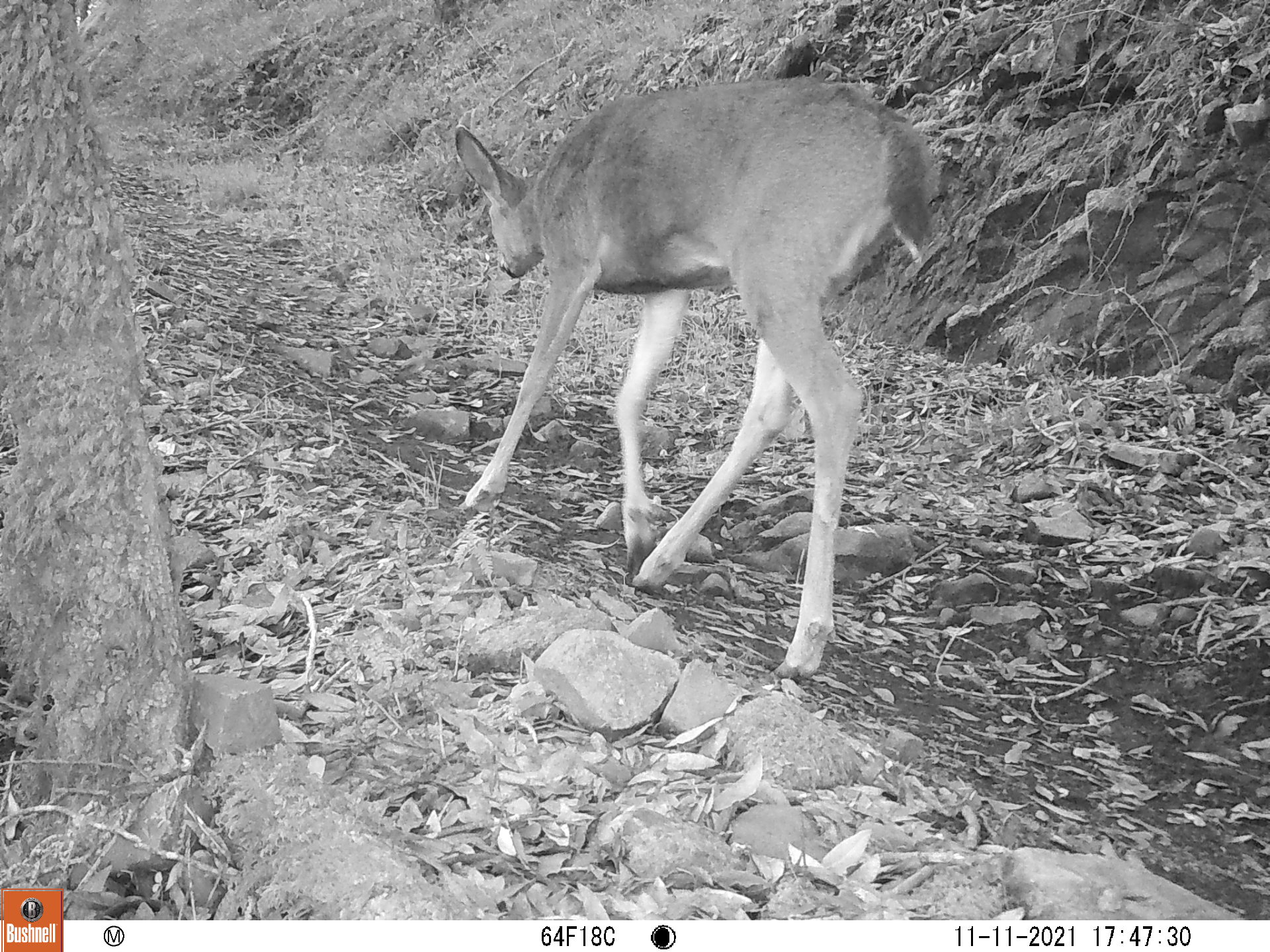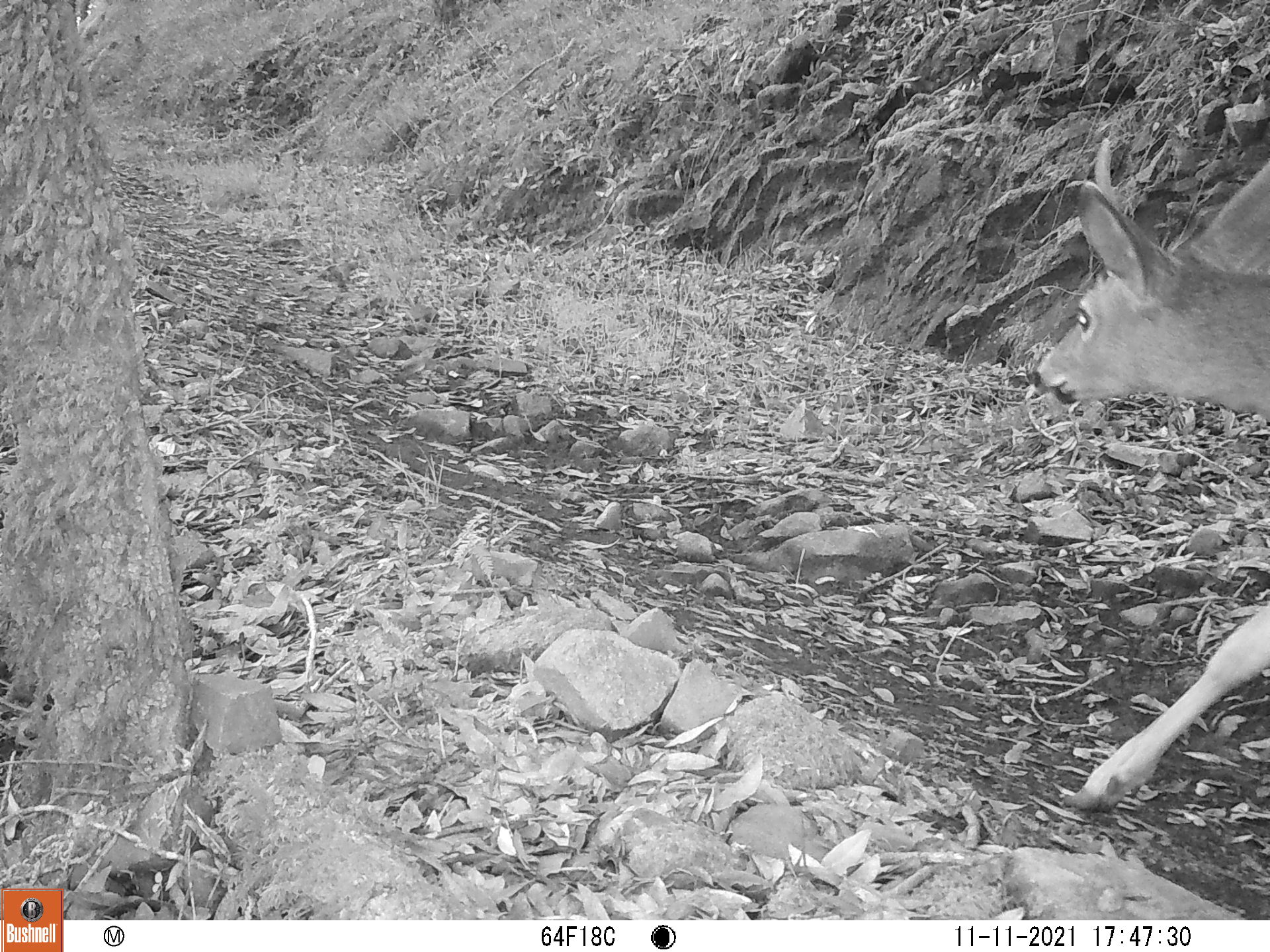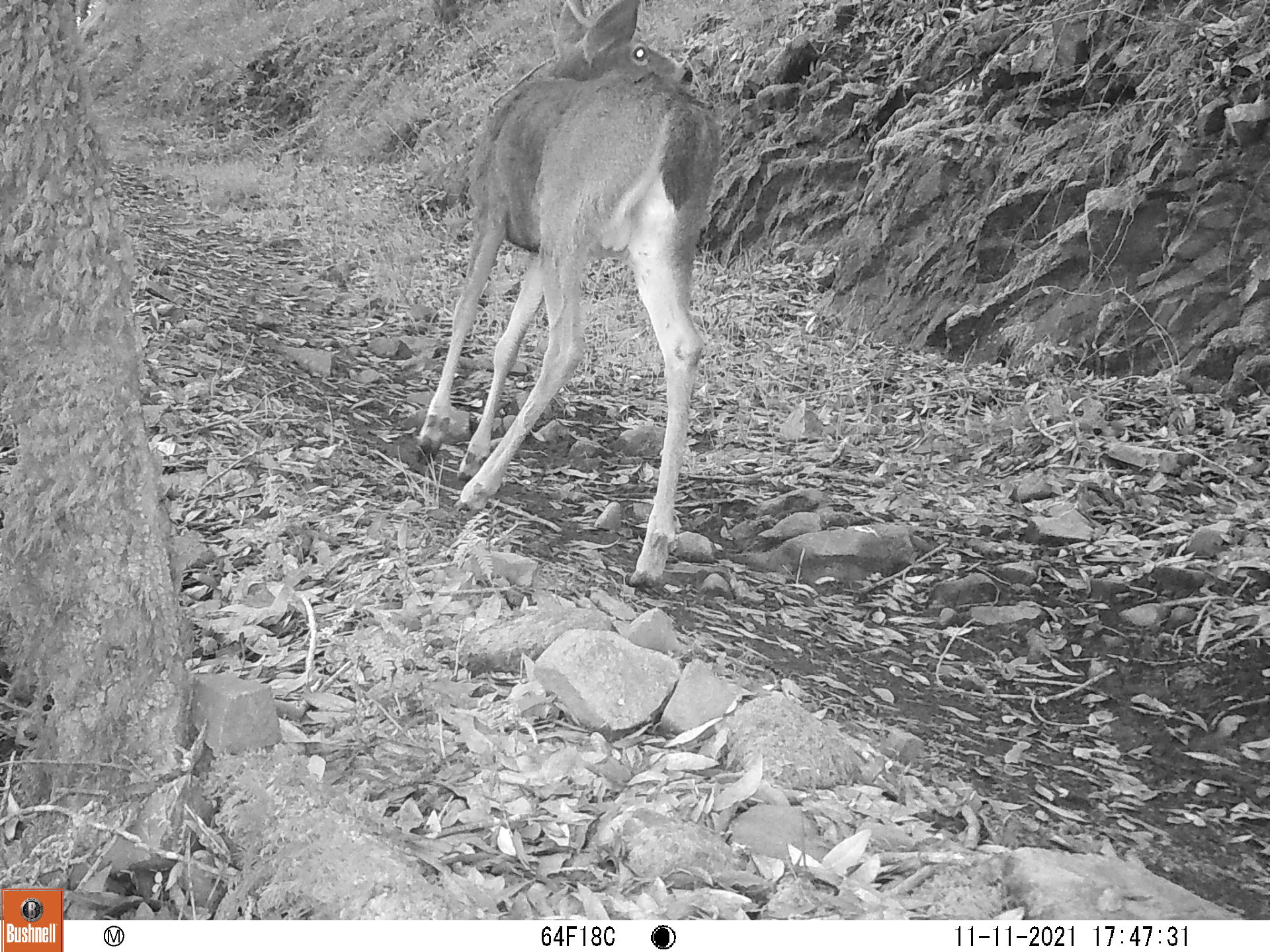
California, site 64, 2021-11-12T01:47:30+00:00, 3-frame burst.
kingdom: Animalia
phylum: Chordata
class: Mammalia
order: Artiodactyla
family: Cervidae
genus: Odocoileus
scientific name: Odocoileus hemionus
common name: mule deer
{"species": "mule deer (Odocoileus hemionus)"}